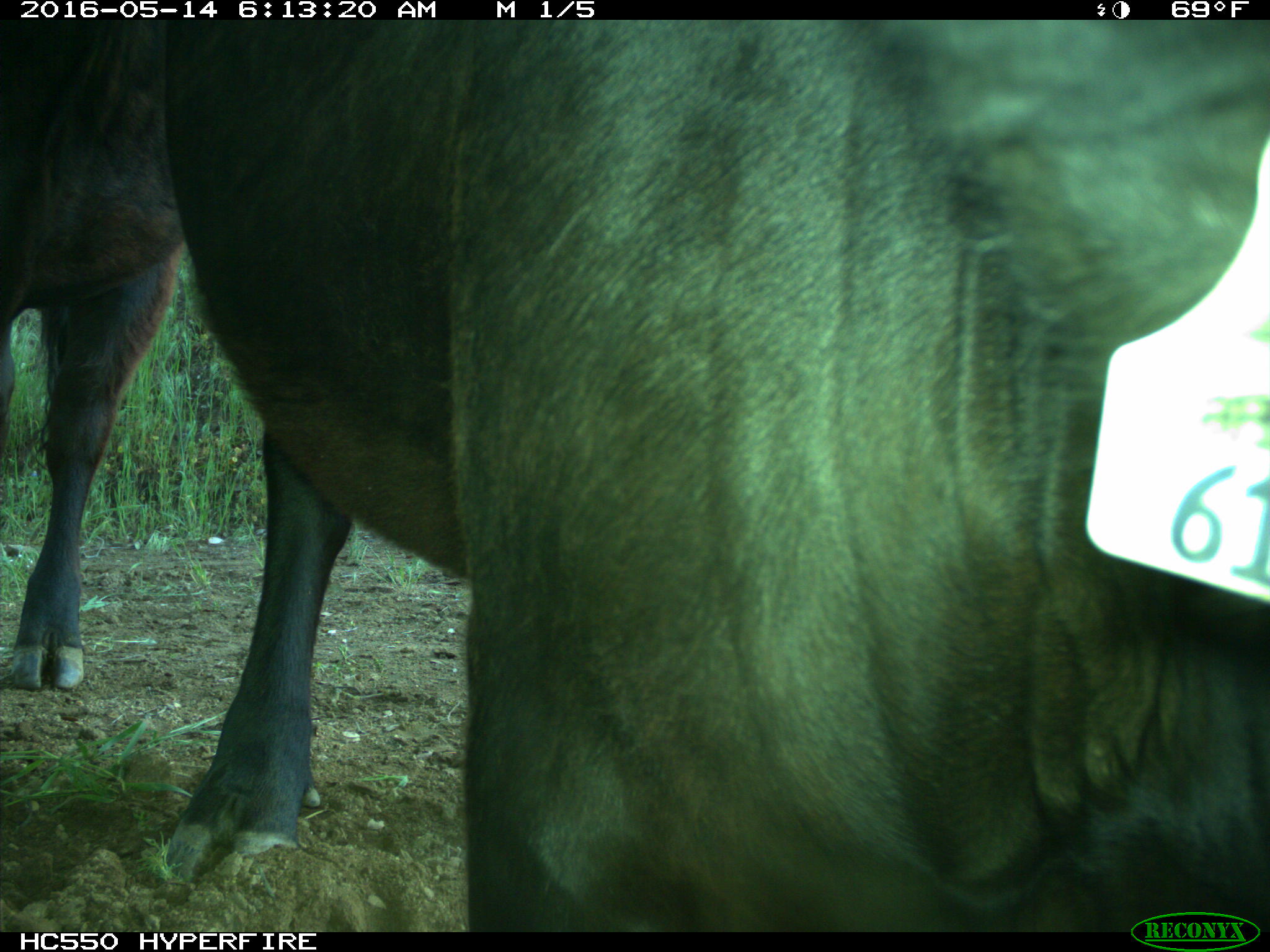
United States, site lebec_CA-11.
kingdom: Animalia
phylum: Chordata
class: Mammalia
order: Artiodactyla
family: Bovidae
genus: Bos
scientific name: Bos taurus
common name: domestic cow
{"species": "Bos taurus (domestic cow)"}